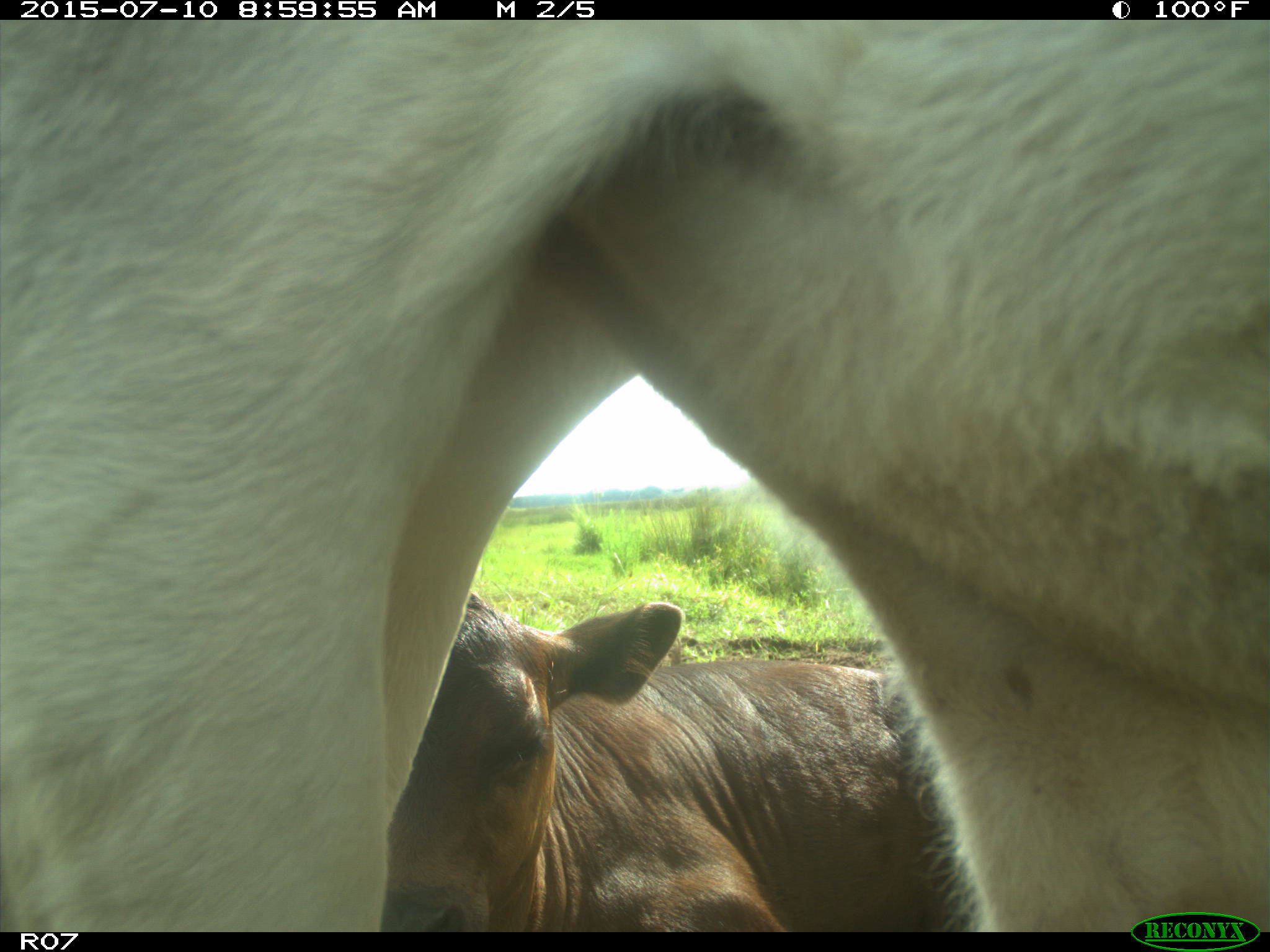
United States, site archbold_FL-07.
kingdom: Animalia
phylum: Chordata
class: Mammalia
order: Artiodactyla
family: Bovidae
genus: Bos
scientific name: Bos taurus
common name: domestic cow